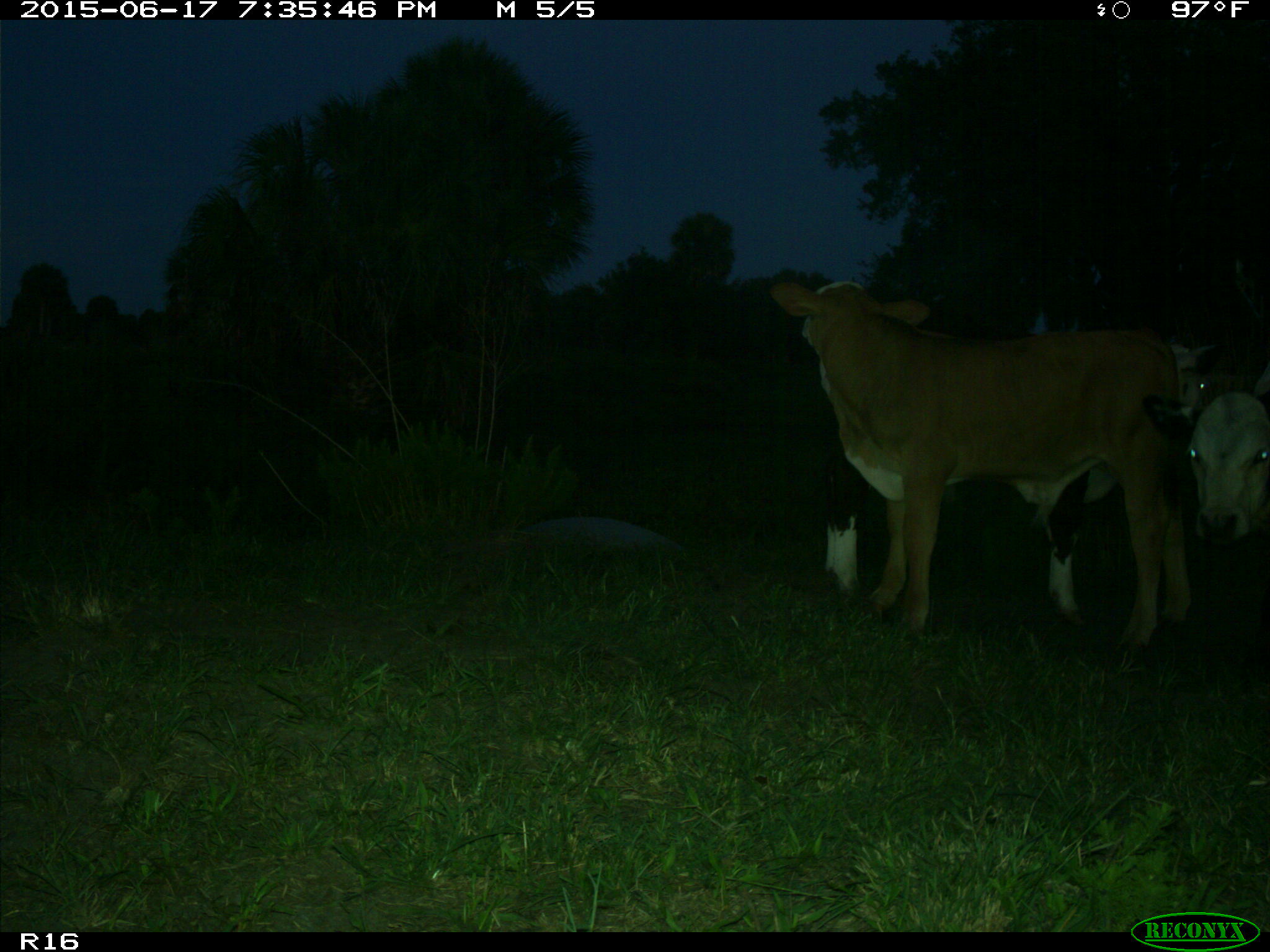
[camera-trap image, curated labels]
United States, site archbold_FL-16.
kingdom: Animalia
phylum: Chordata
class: Mammalia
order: Artiodactyla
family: Bovidae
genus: Bos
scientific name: Bos taurus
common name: domestic cow